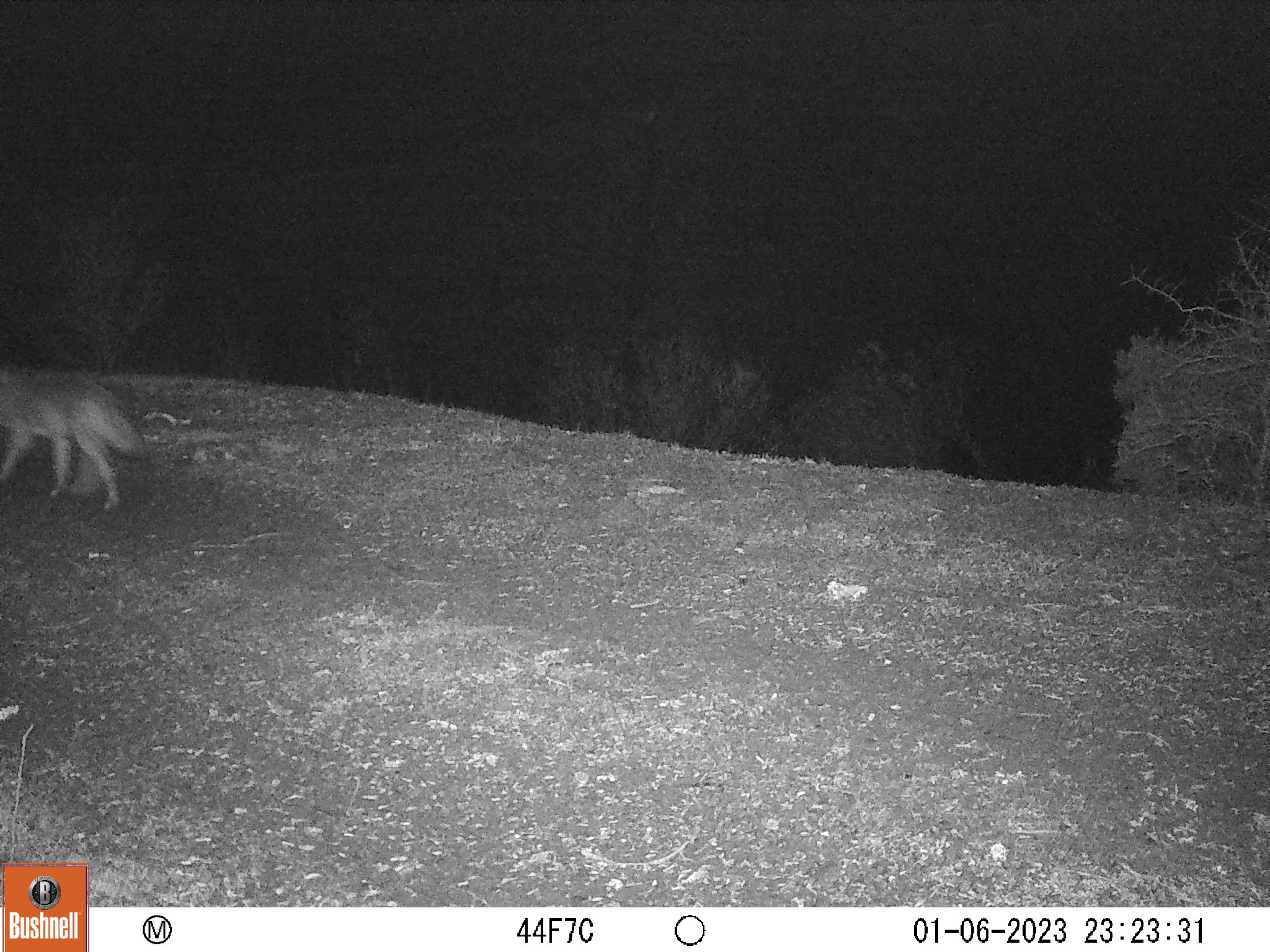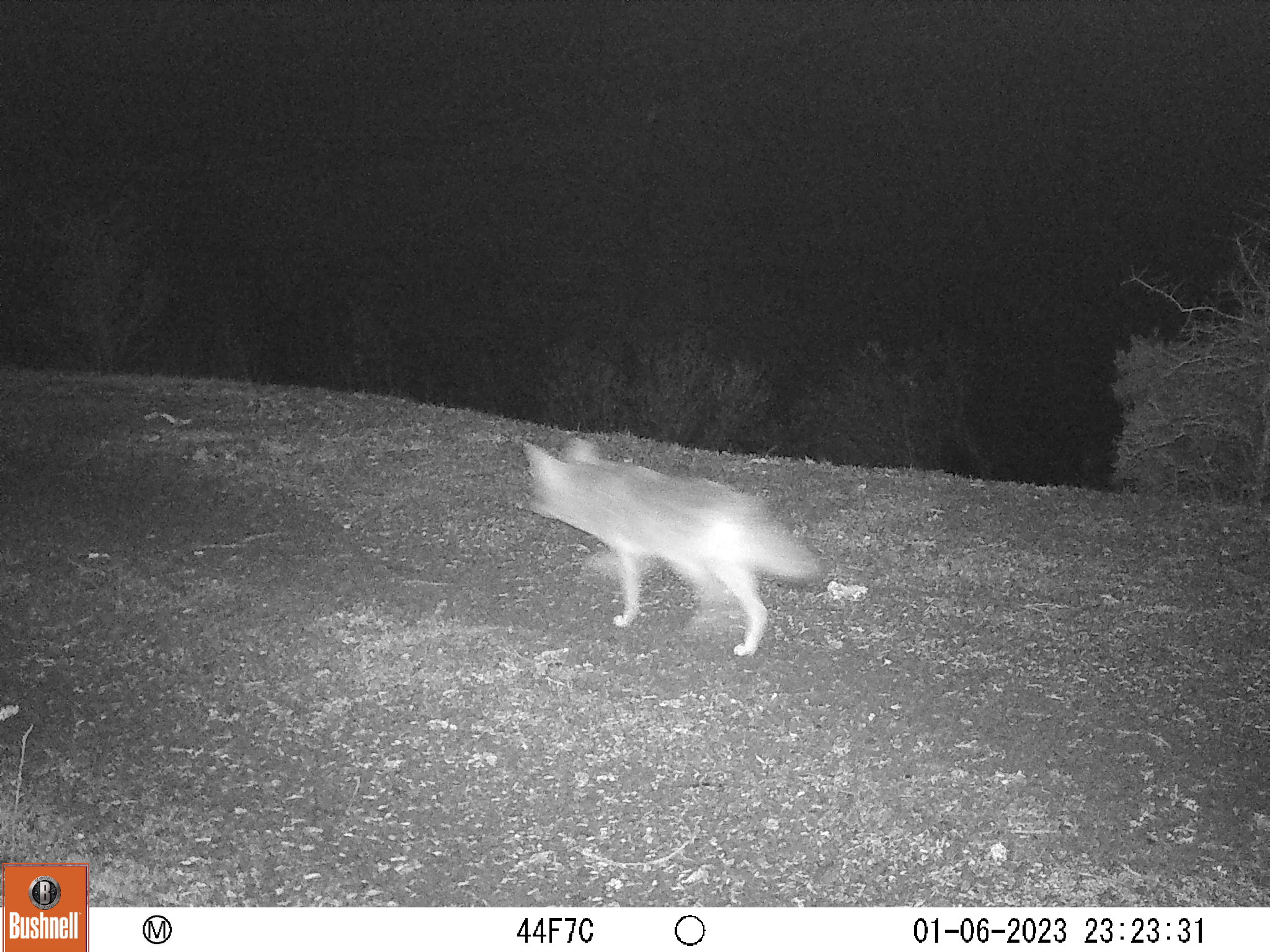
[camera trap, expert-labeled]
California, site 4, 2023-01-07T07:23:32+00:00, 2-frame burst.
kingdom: Animalia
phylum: Chordata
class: Mammalia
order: Carnivora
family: Canidae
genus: Canis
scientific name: Canis latrans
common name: coyote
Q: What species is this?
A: Coyote (Canis latrans).